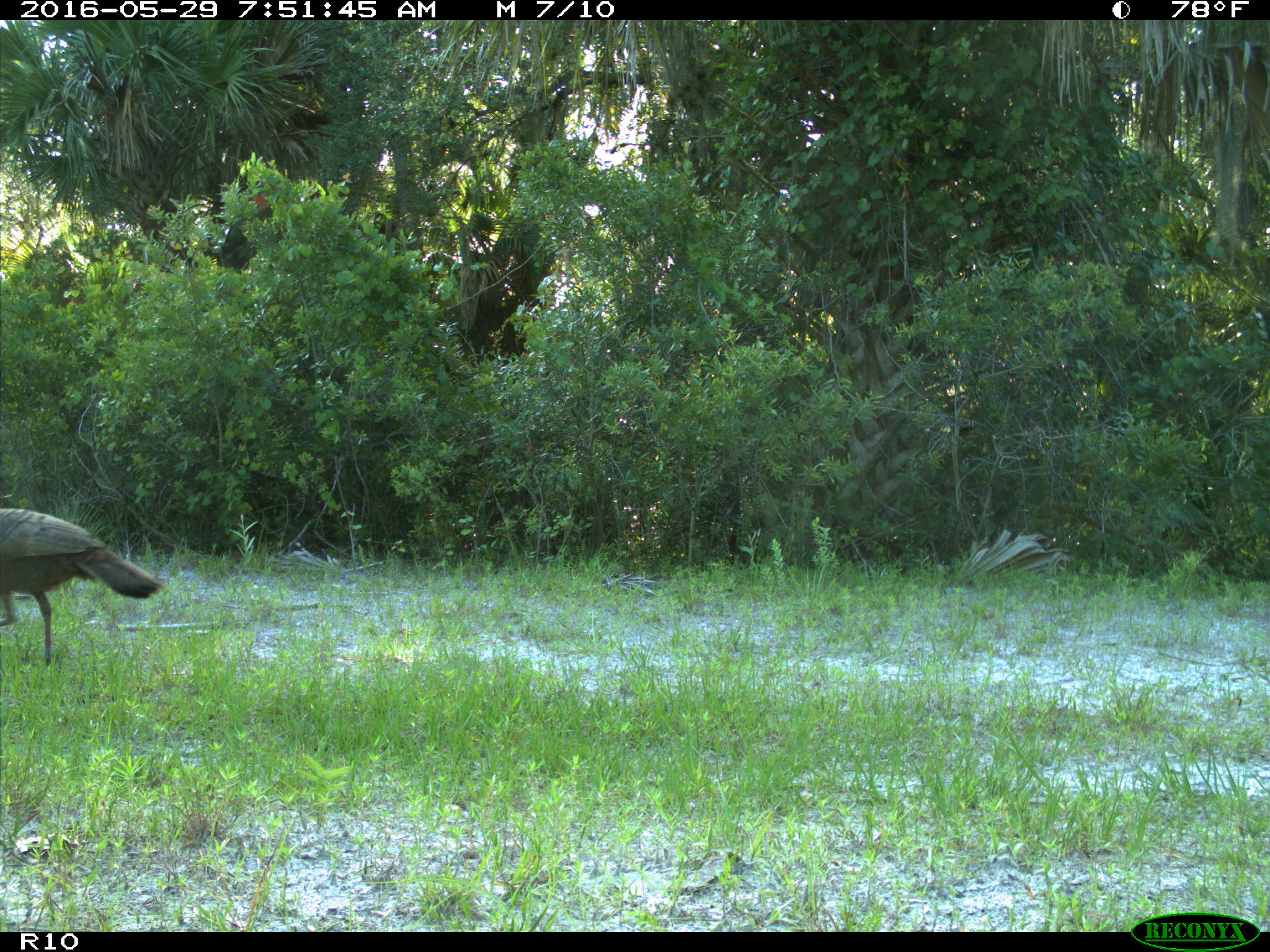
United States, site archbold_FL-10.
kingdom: Animalia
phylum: Chordata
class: Aves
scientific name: Aves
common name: birds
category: unidentified bird